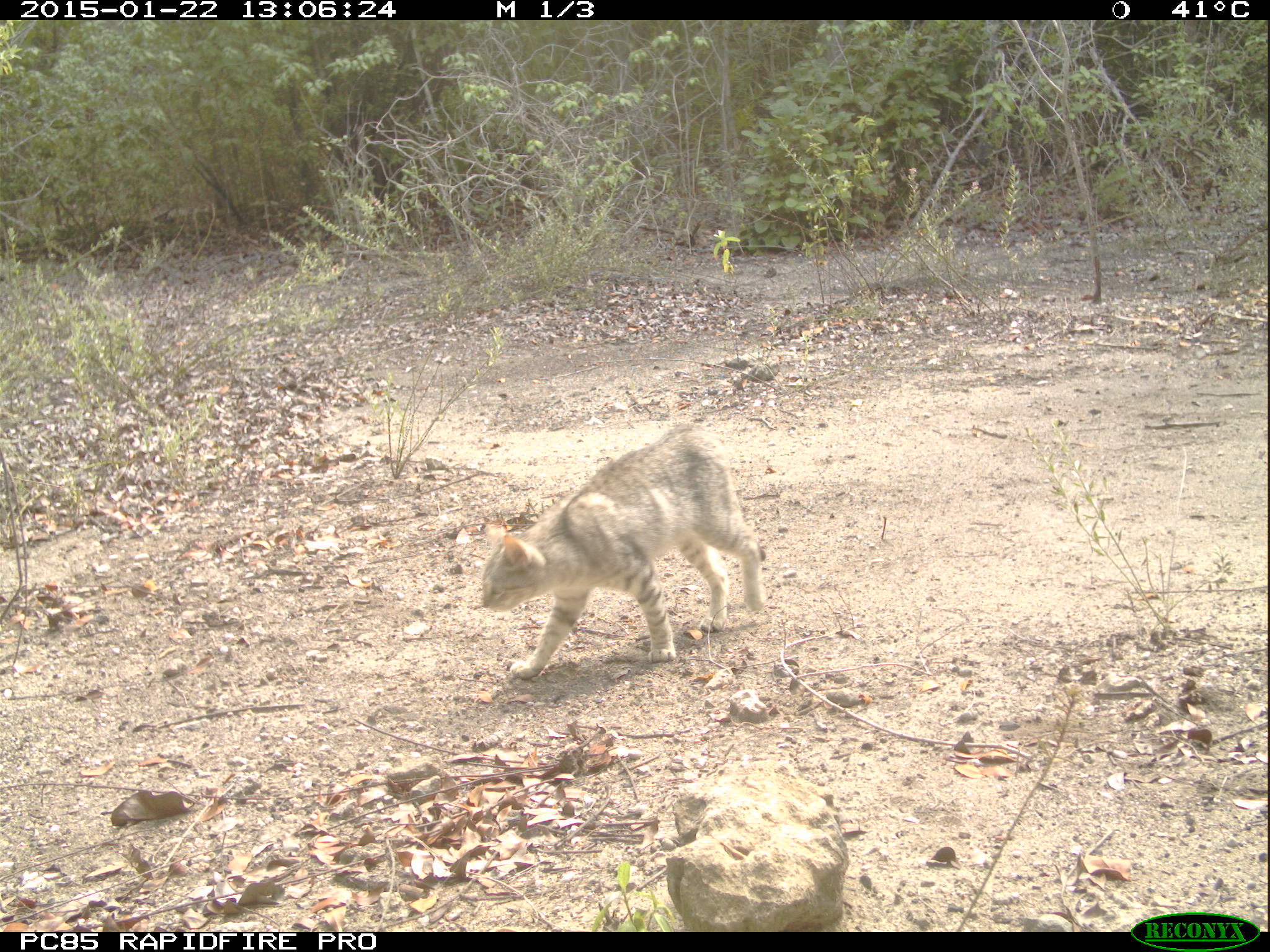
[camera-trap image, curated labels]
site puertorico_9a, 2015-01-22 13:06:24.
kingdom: Animalia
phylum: Chordata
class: Mammalia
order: Carnivora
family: Felidae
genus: Felis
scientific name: Felis catus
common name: cat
Cat (Felis catus).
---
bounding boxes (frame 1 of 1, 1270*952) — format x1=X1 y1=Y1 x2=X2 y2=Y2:
cat: x1=475 y1=428 x2=767 y2=682